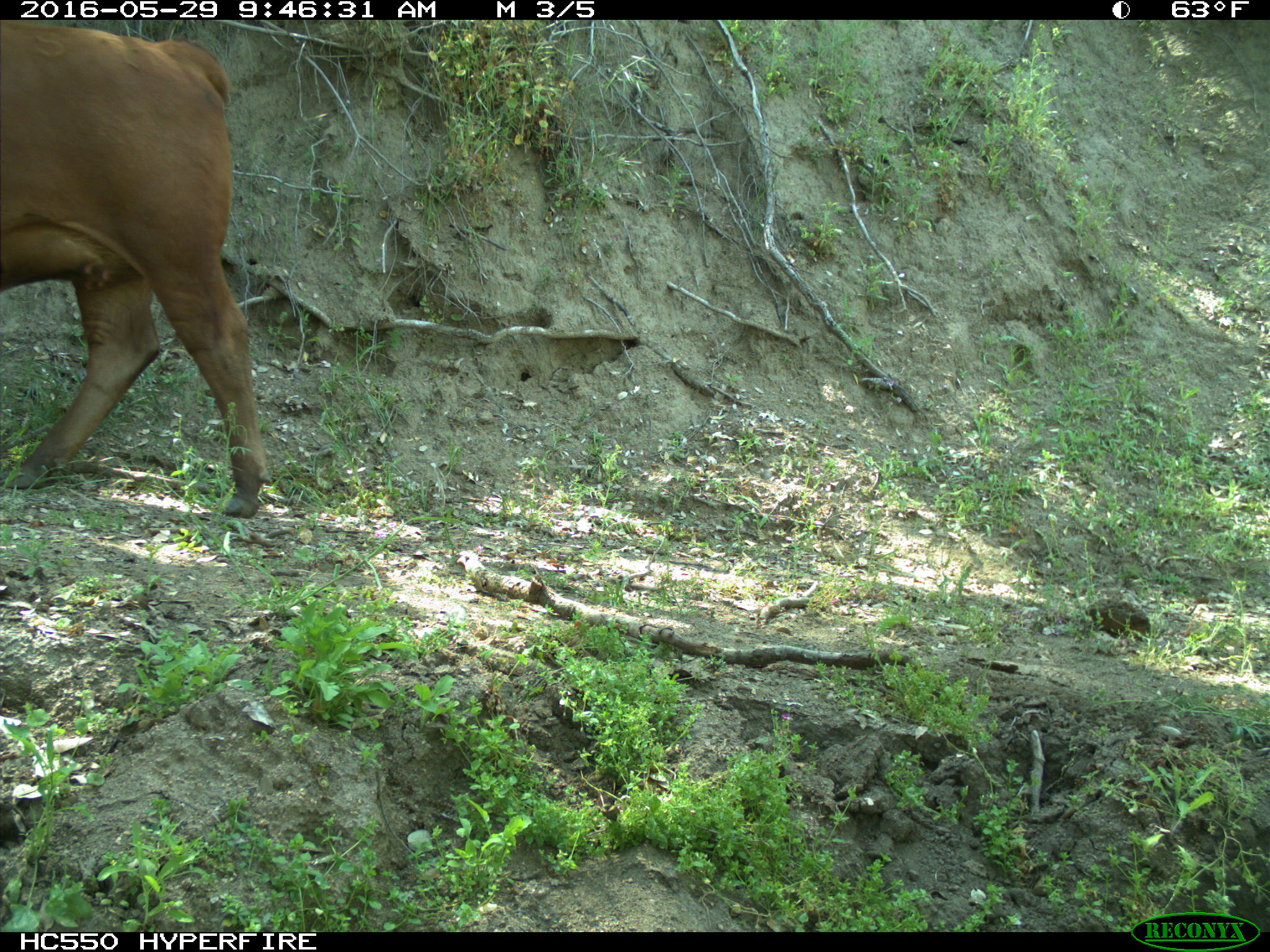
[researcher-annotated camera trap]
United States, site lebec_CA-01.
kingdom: Animalia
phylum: Chordata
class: Mammalia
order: Artiodactyla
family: Bovidae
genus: Bos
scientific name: Bos taurus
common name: domestic cow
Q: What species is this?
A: Bos taurus (domestic cow).